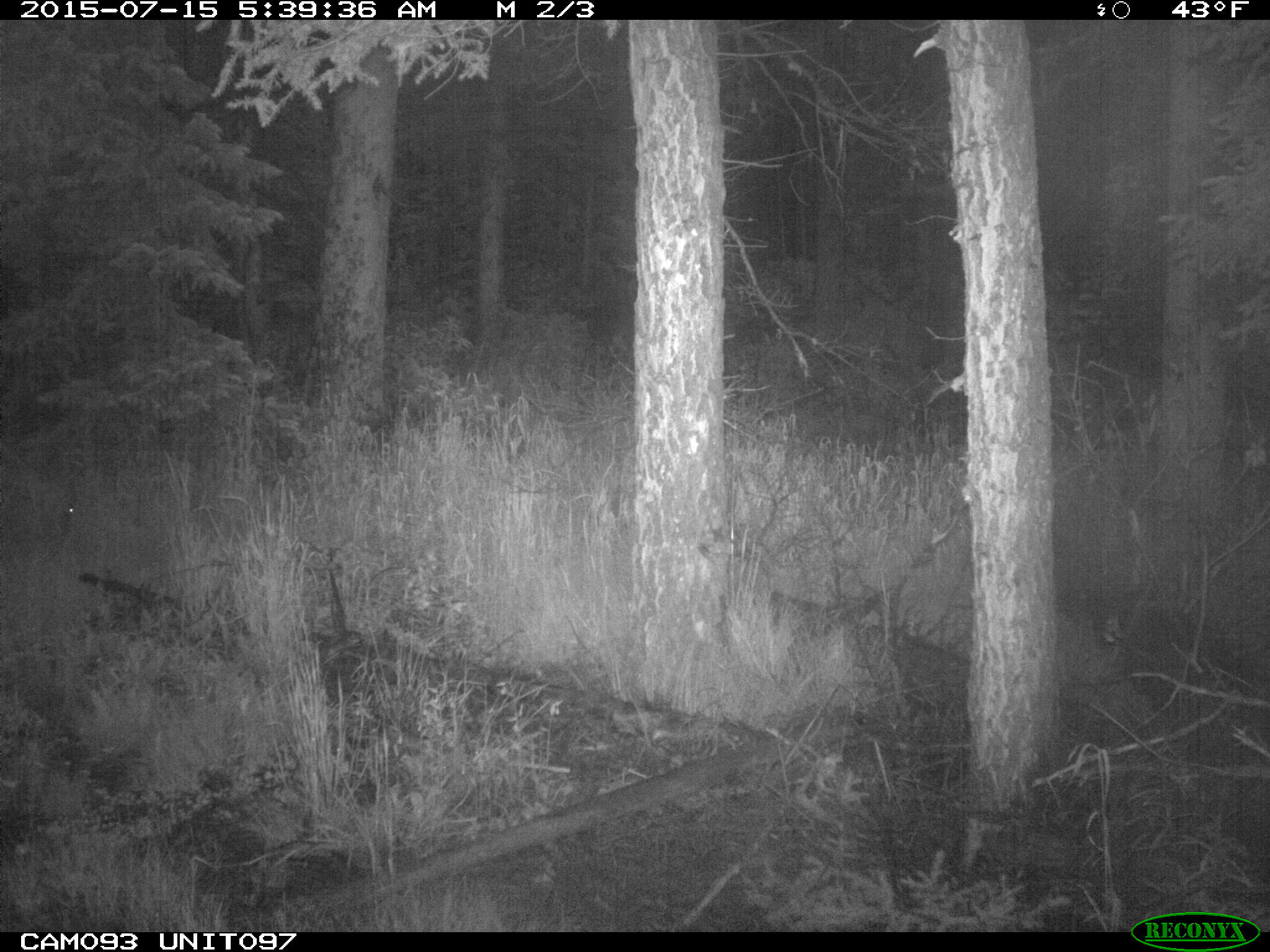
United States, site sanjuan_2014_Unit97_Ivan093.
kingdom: Animalia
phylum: Chordata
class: Mammalia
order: Artiodactyla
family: Cervidae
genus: Odocoileus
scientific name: Odocoileus hemionus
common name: mule deer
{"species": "Odocoileus hemionus (mule deer)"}